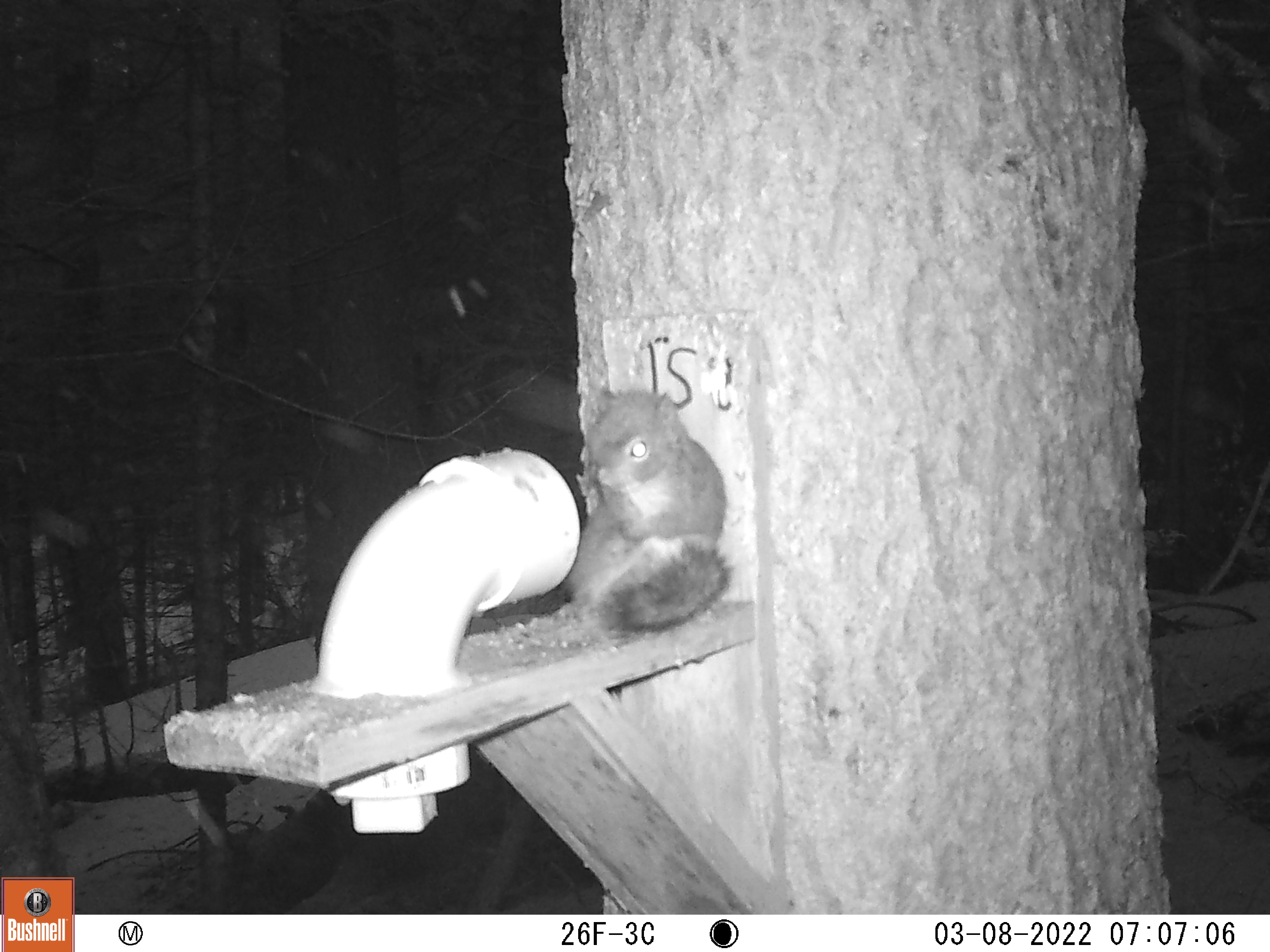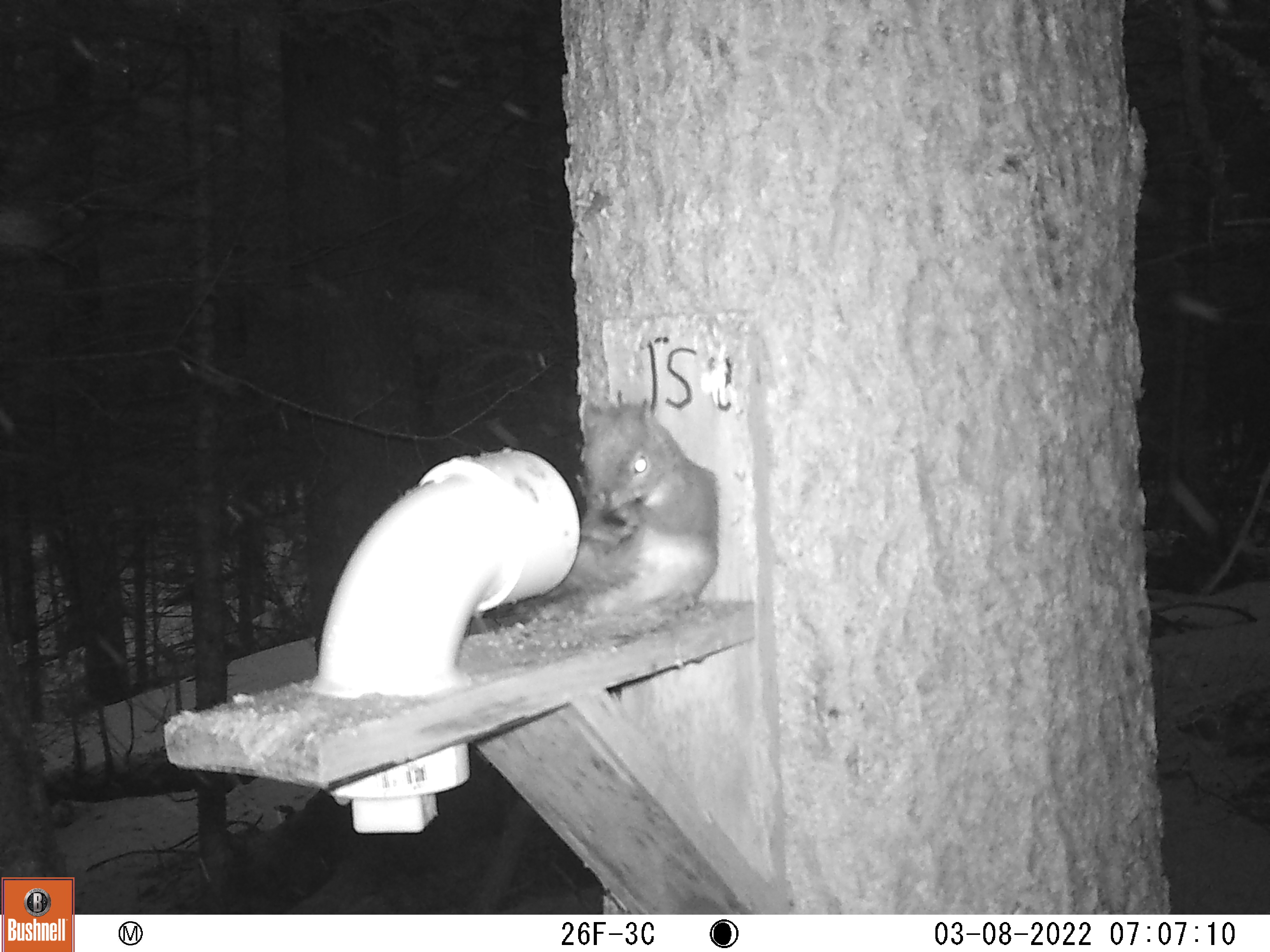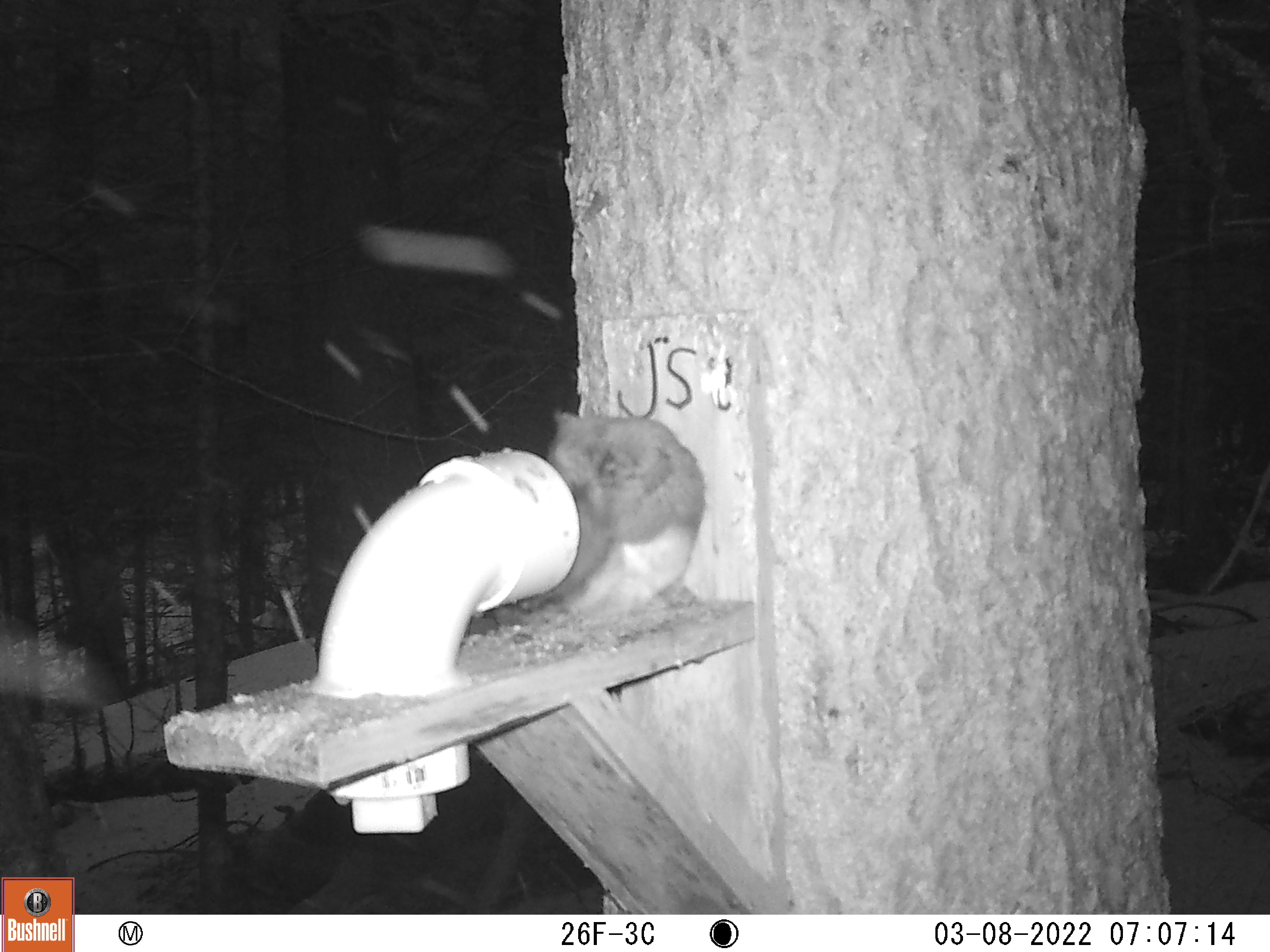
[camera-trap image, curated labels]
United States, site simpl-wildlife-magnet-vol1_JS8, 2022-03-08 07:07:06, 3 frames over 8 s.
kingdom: Animalia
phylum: Chordata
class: Mammalia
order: Rodentia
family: Sciuridae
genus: Tamiasciurus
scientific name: Tamiasciurus hudsonicus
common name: red squirrel